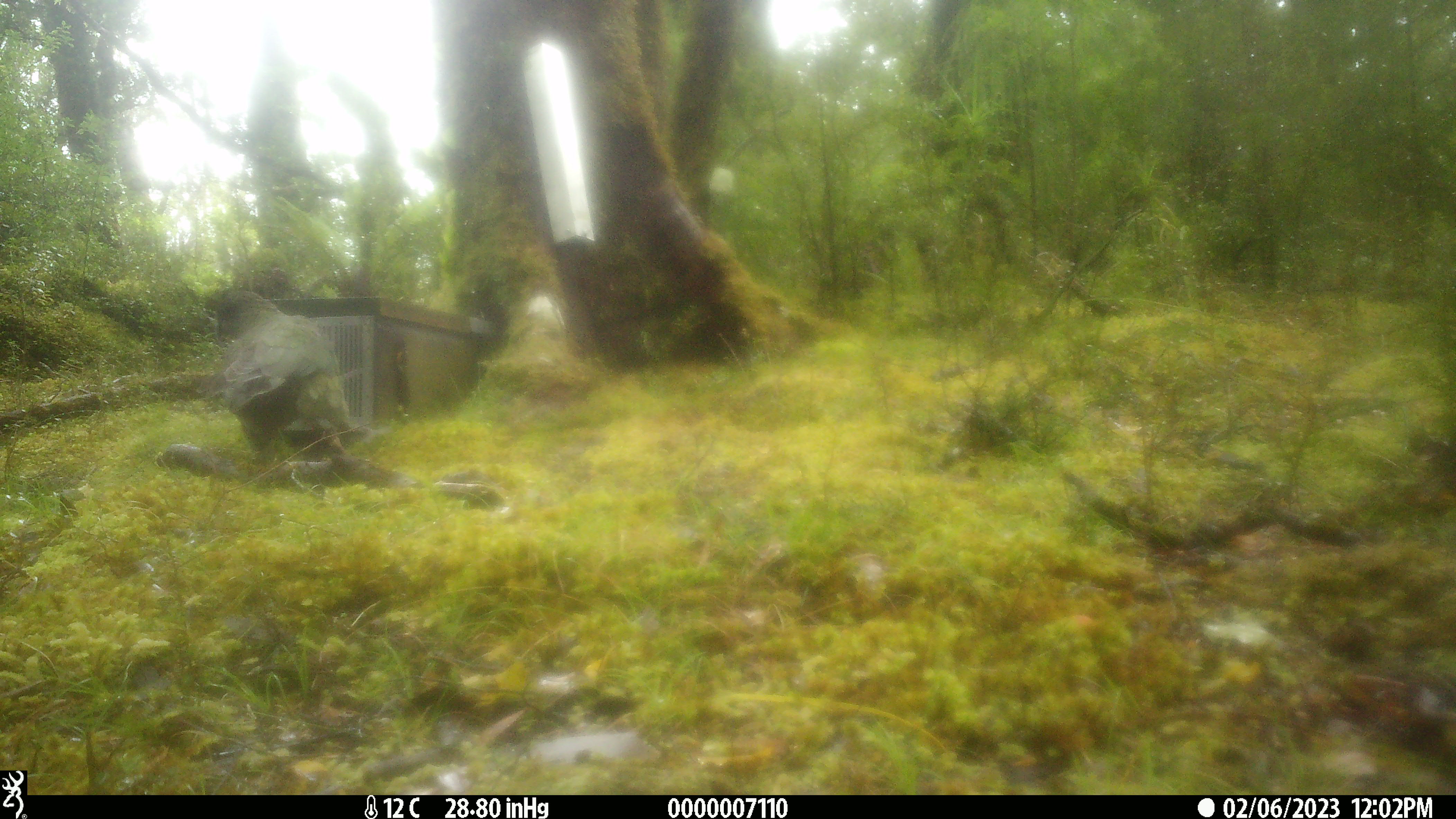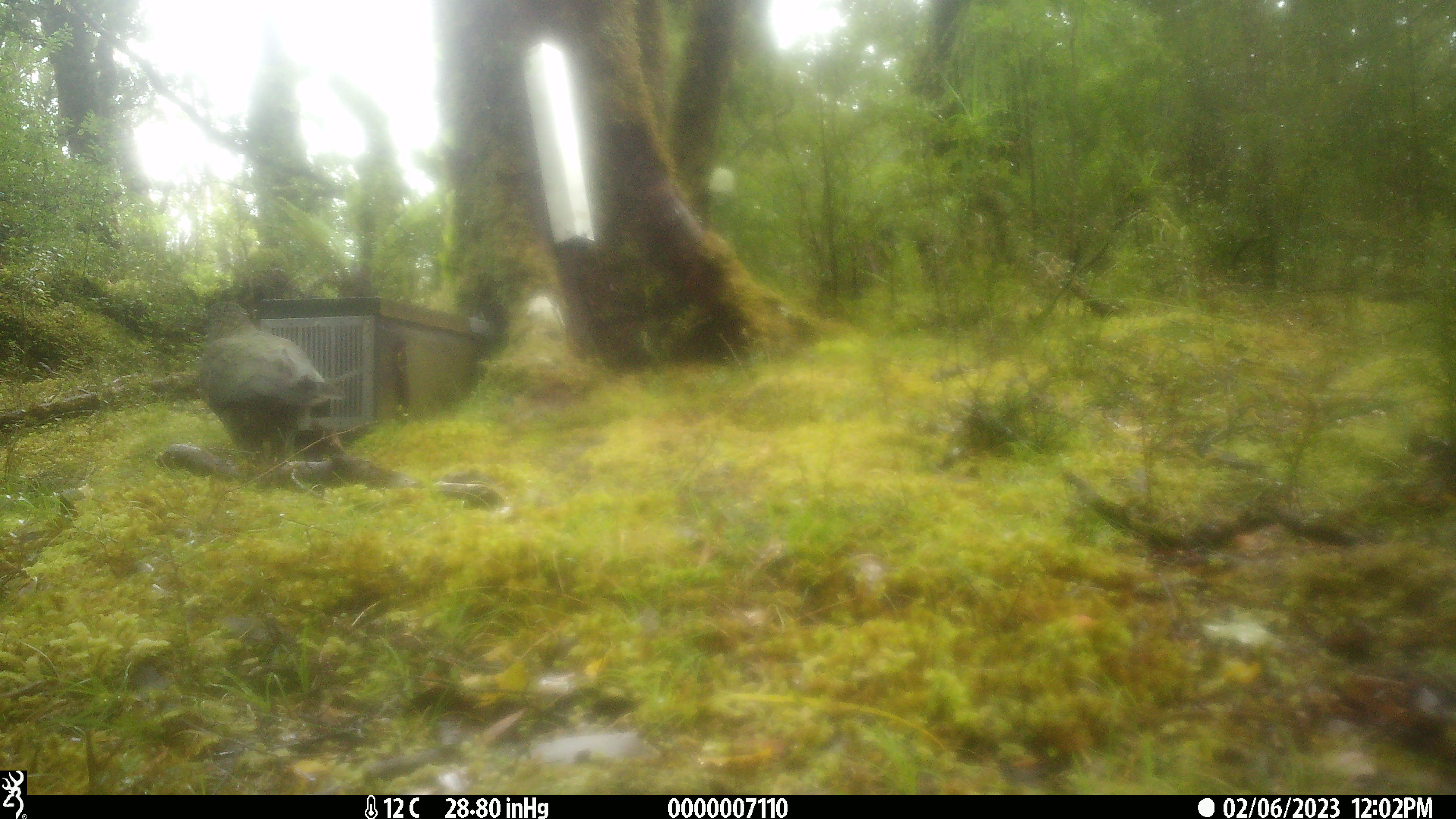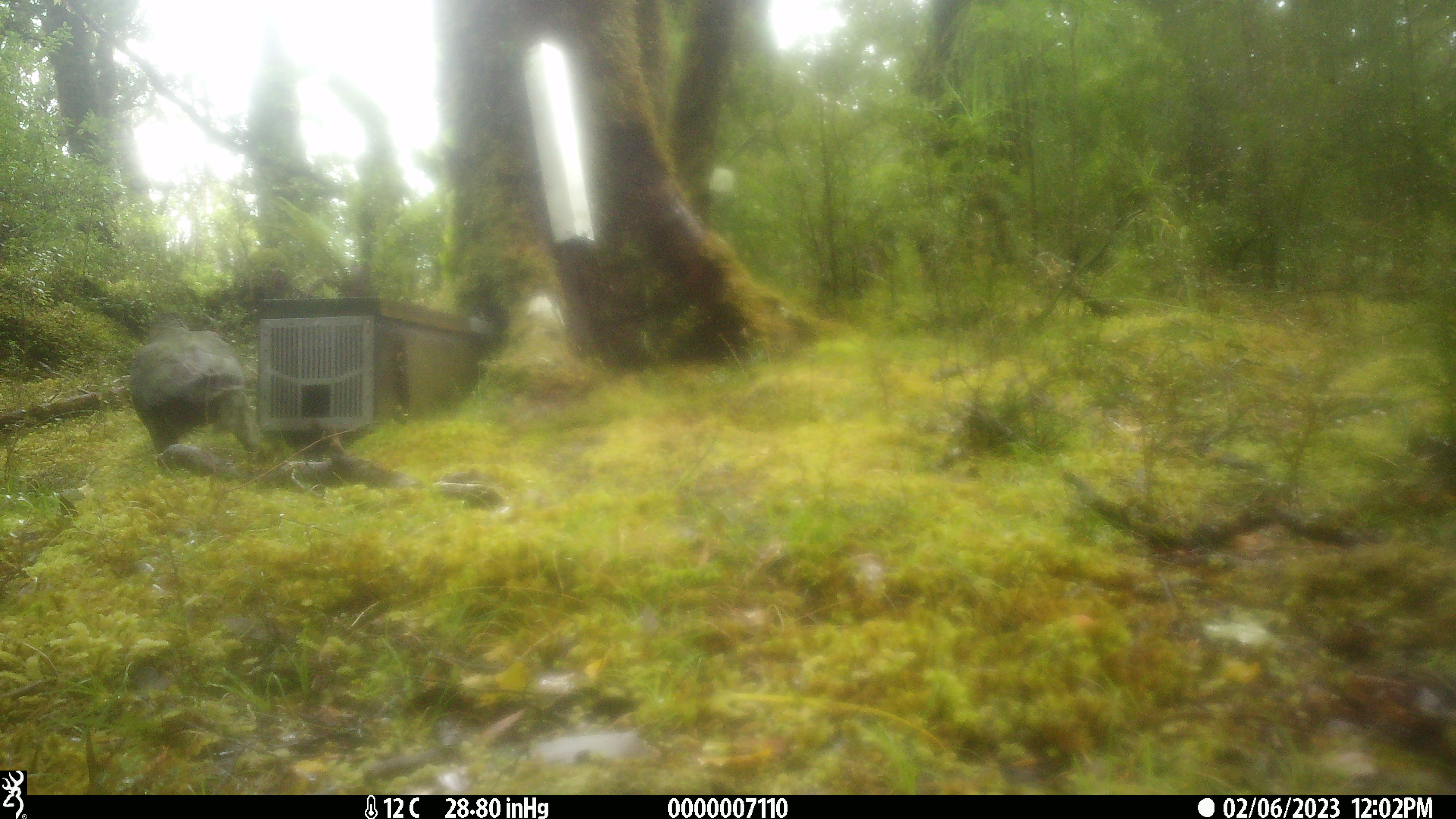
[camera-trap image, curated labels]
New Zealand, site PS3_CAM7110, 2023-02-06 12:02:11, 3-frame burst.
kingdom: Animalia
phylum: Chordata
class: Aves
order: Psittaciformes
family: Strigopidae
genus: Nestor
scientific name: Nestor notabilis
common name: kea